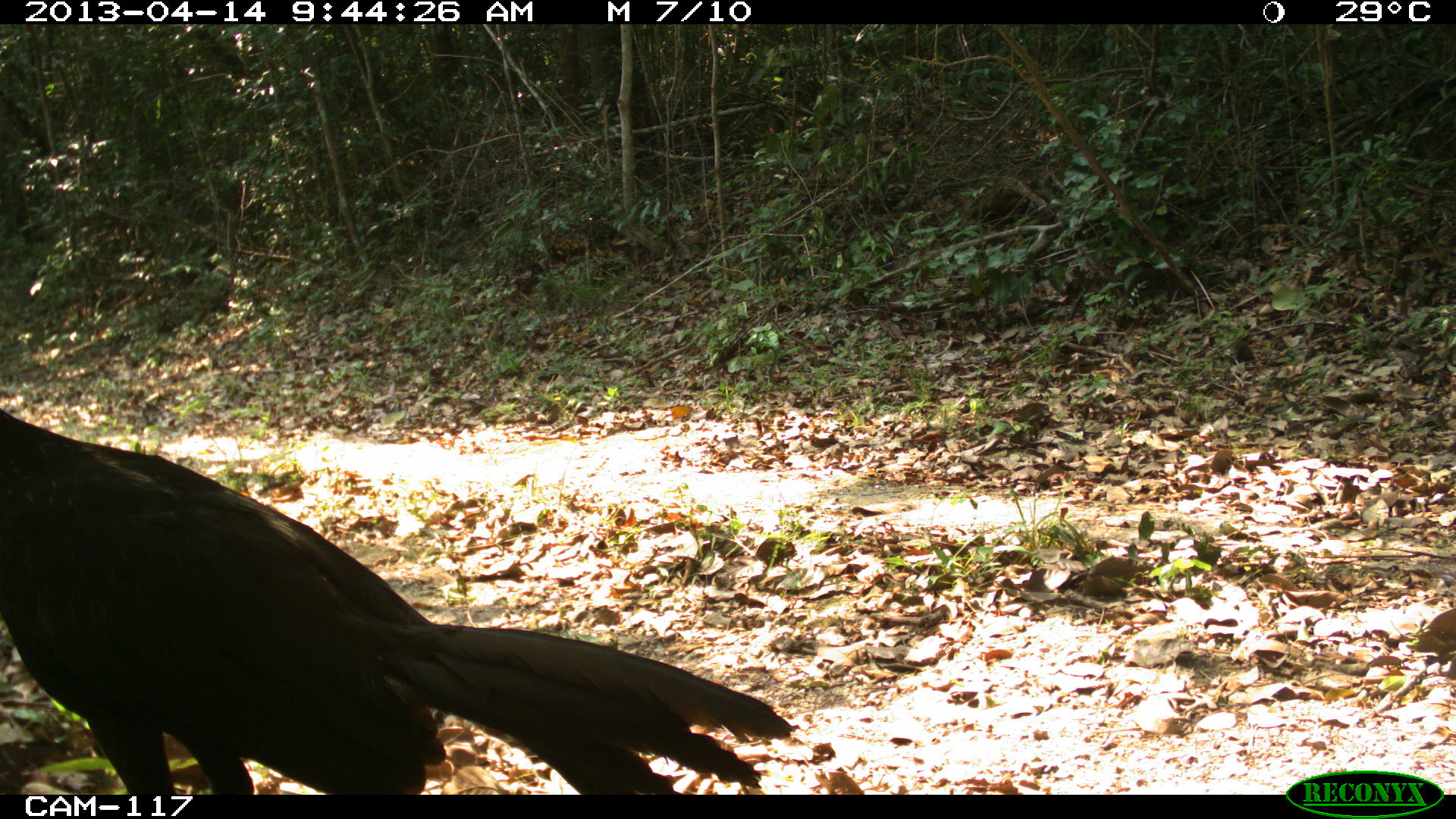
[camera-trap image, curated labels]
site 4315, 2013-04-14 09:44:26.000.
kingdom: Animalia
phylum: Chordata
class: Aves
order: Galliformes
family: Cracidae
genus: Penelope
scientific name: Penelope purpurascens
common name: crested guan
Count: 1.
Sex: male.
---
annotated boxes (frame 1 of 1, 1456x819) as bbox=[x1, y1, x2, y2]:
penelope purpurascens: bbox=[0, 408, 791, 794]